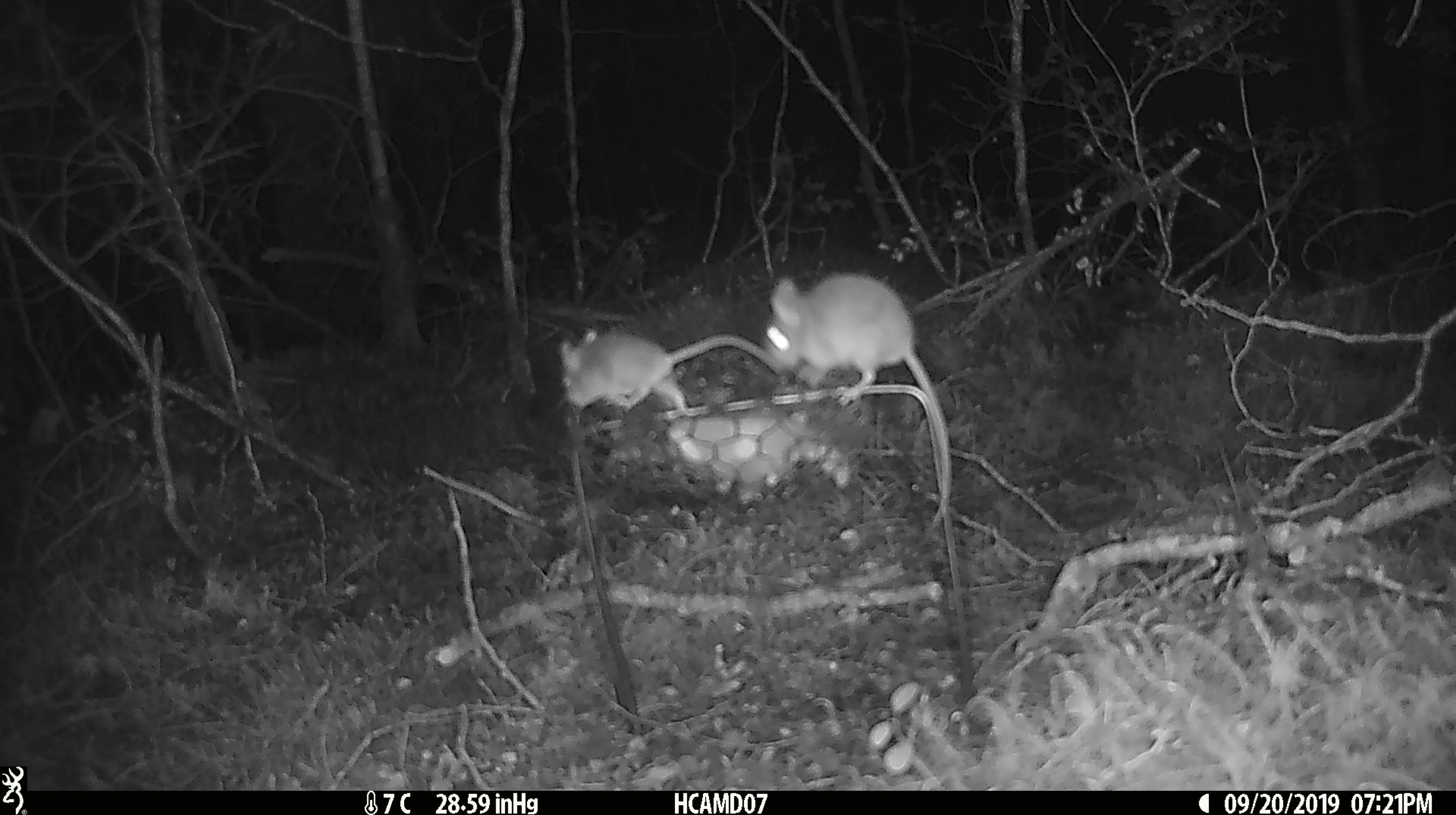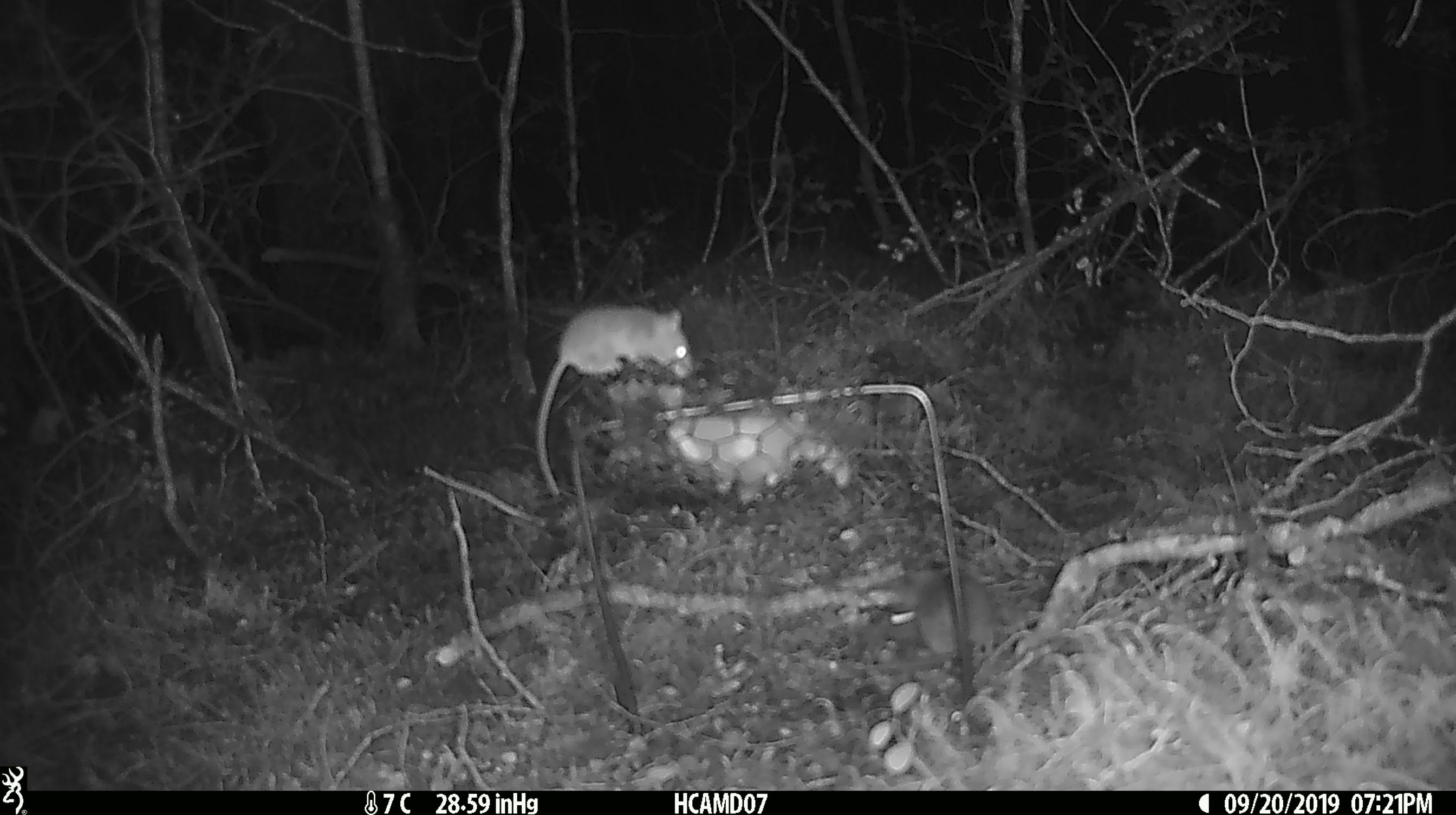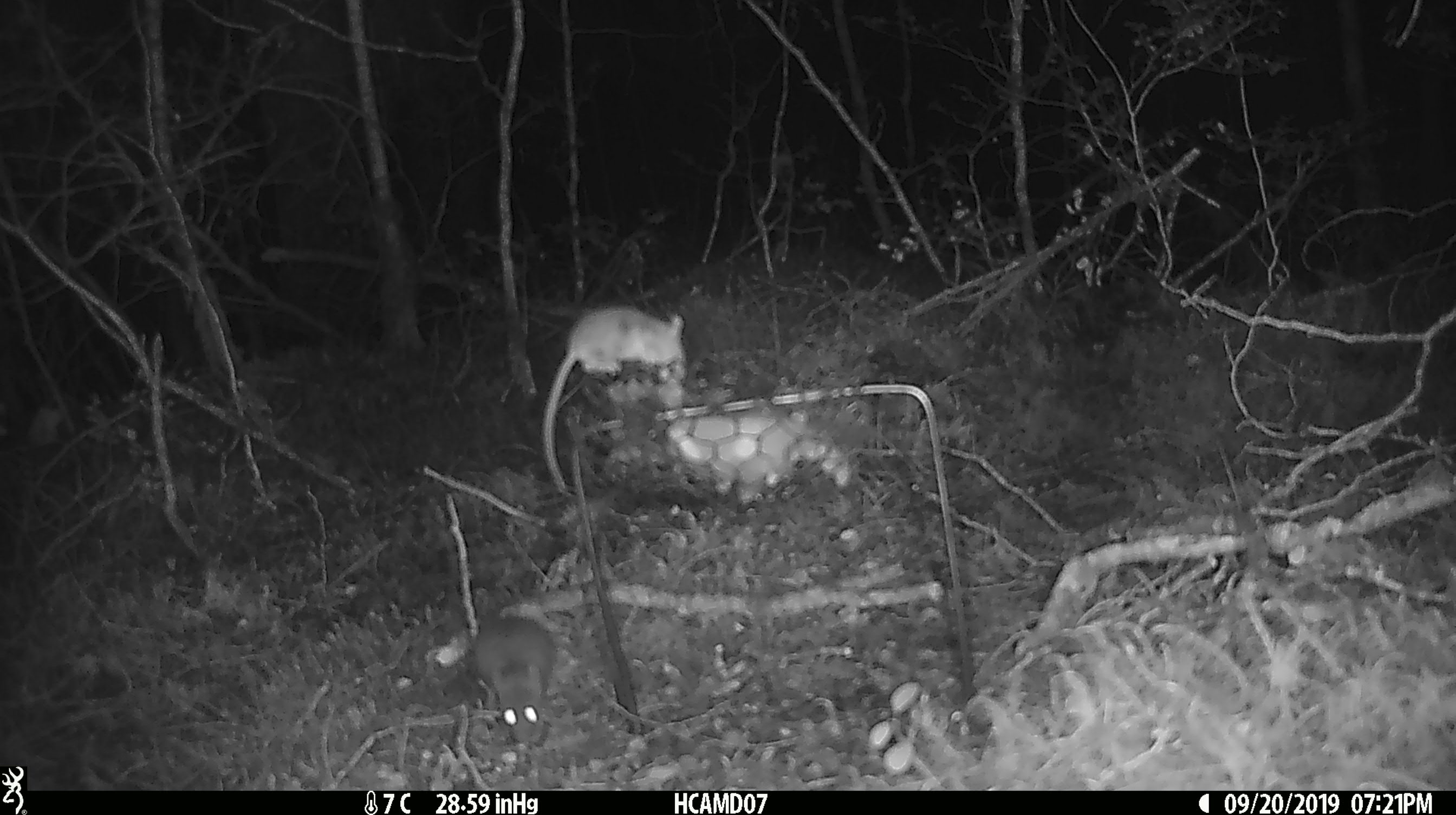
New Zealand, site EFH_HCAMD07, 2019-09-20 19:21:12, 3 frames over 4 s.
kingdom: Animalia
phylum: Chordata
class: Mammalia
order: Rodentia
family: Muridae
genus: Mus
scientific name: Mus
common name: mouse